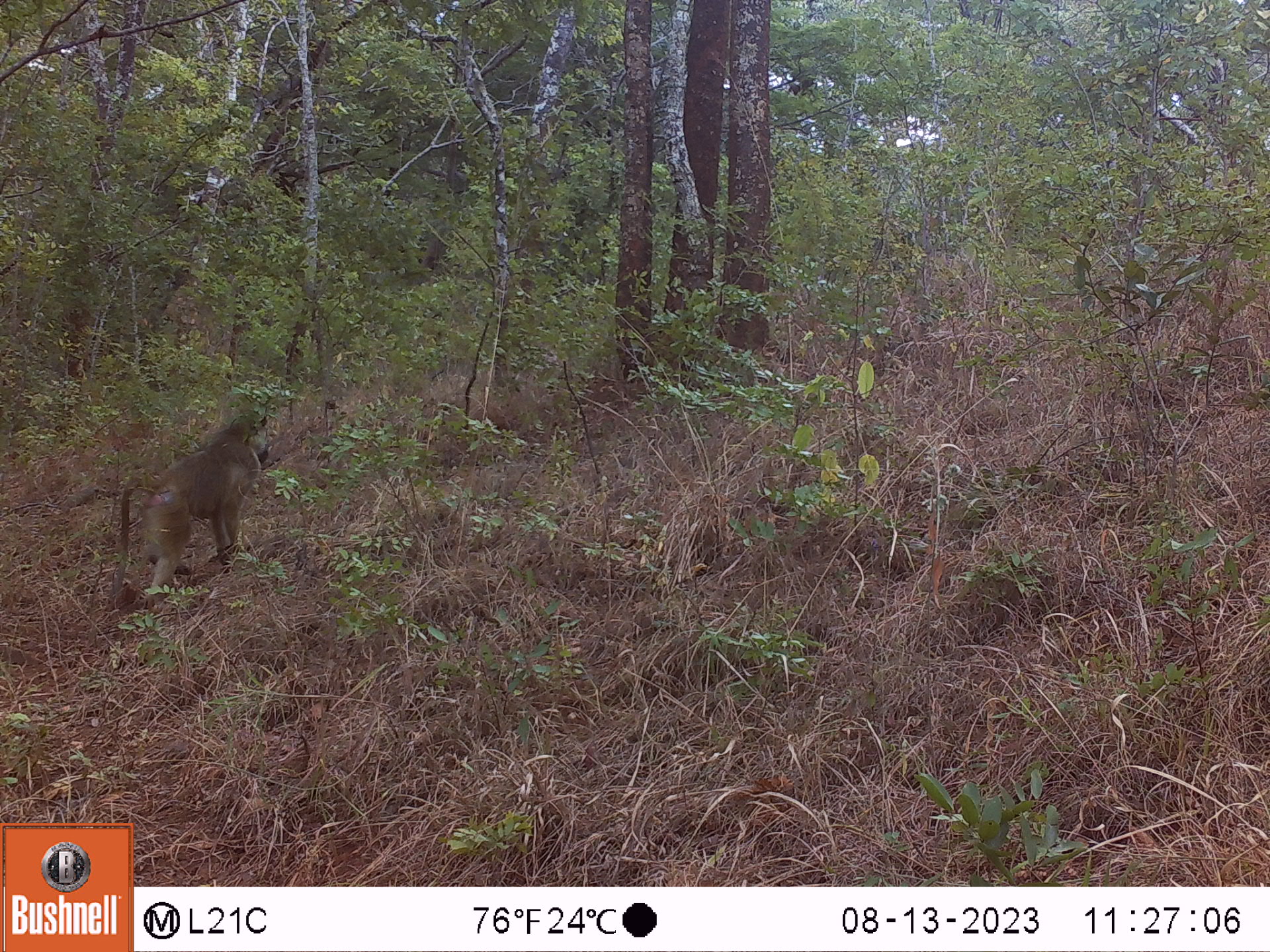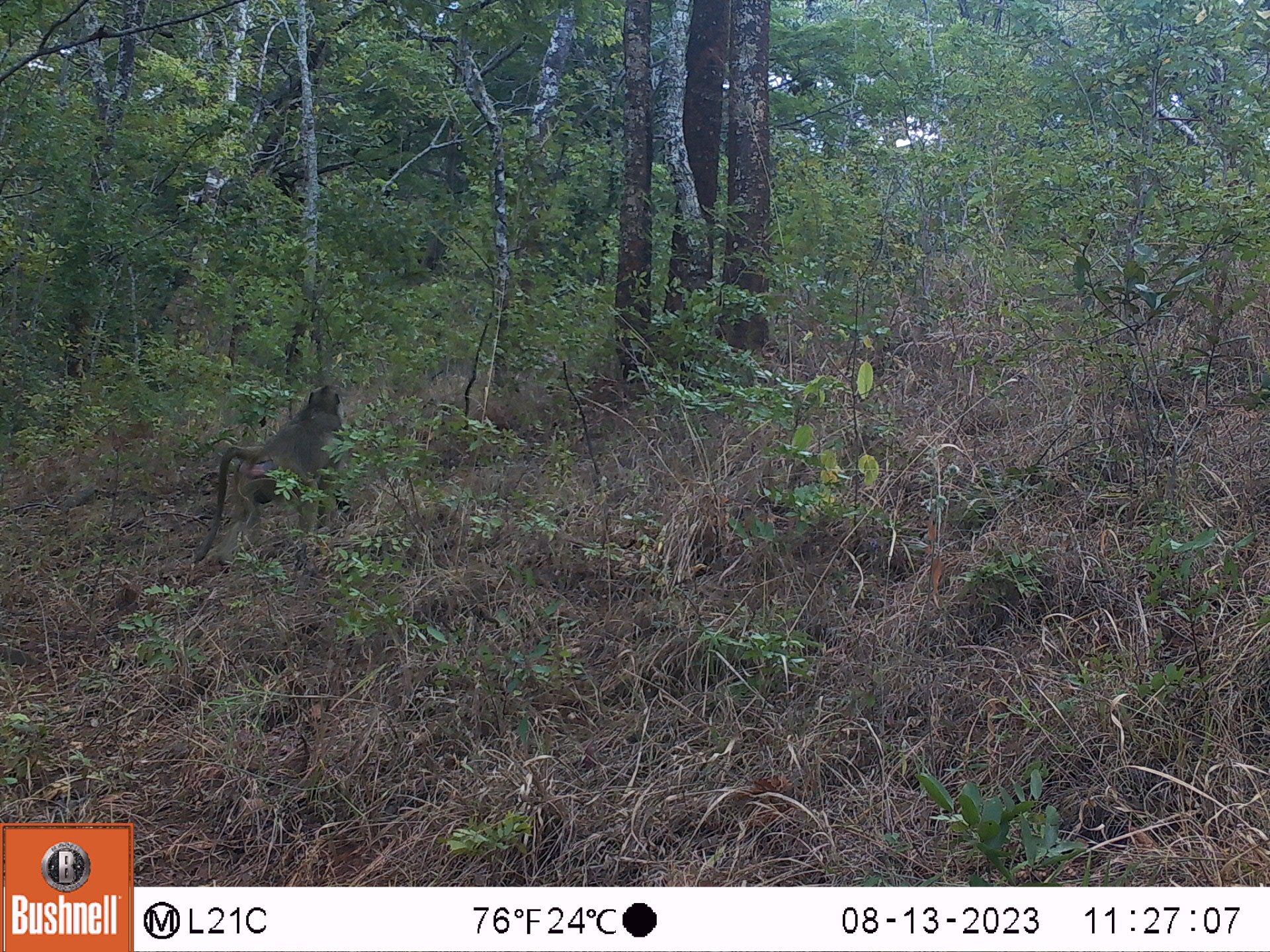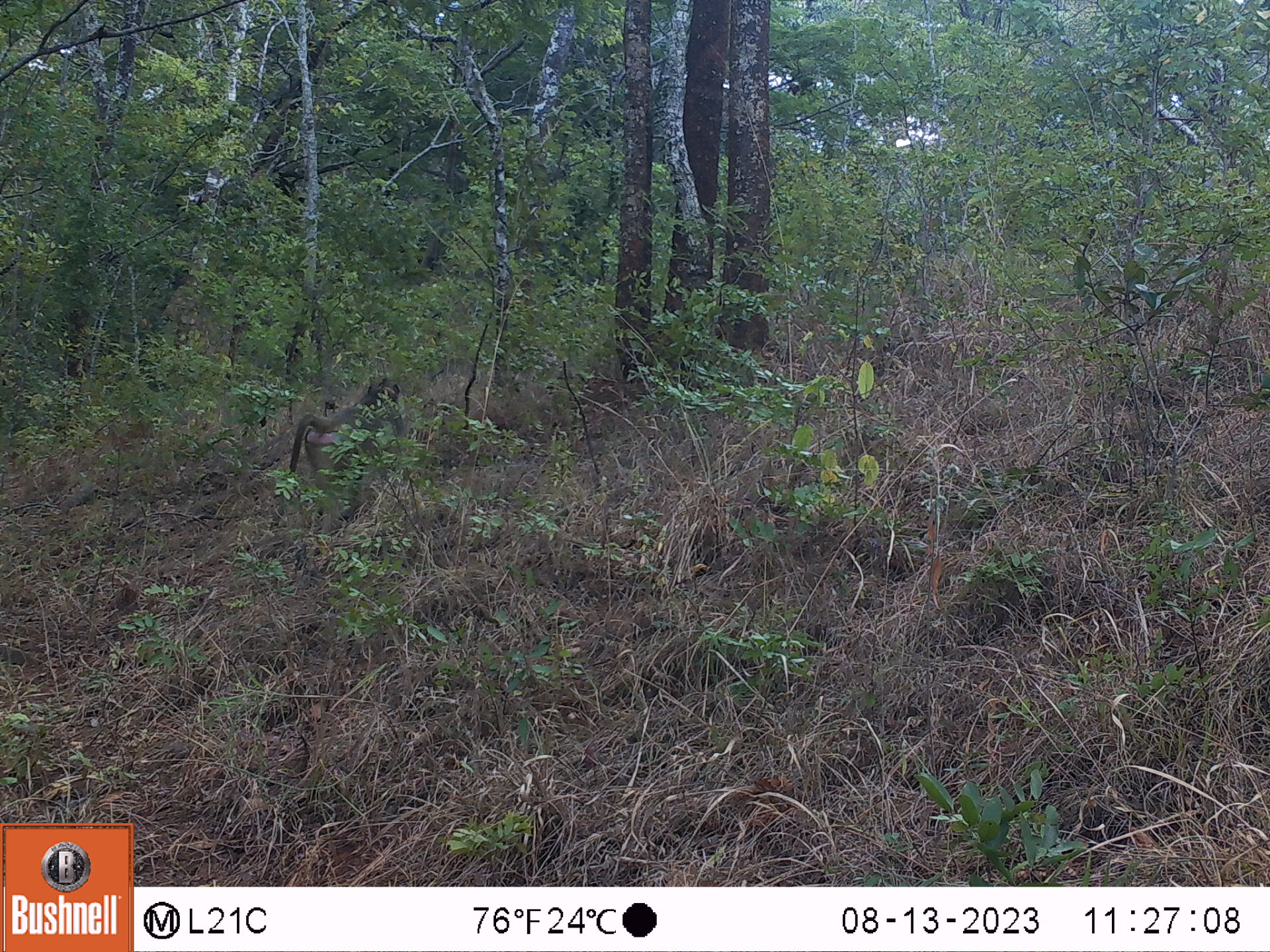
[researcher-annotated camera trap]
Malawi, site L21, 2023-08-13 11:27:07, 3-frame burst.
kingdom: Animalia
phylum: Chordata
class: Mammalia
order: Primates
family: Cercopithecidae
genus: Papio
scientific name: Papio cynocephalus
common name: yellow baboon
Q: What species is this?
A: Yellow baboon (Papio cynocephalus).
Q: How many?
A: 1.